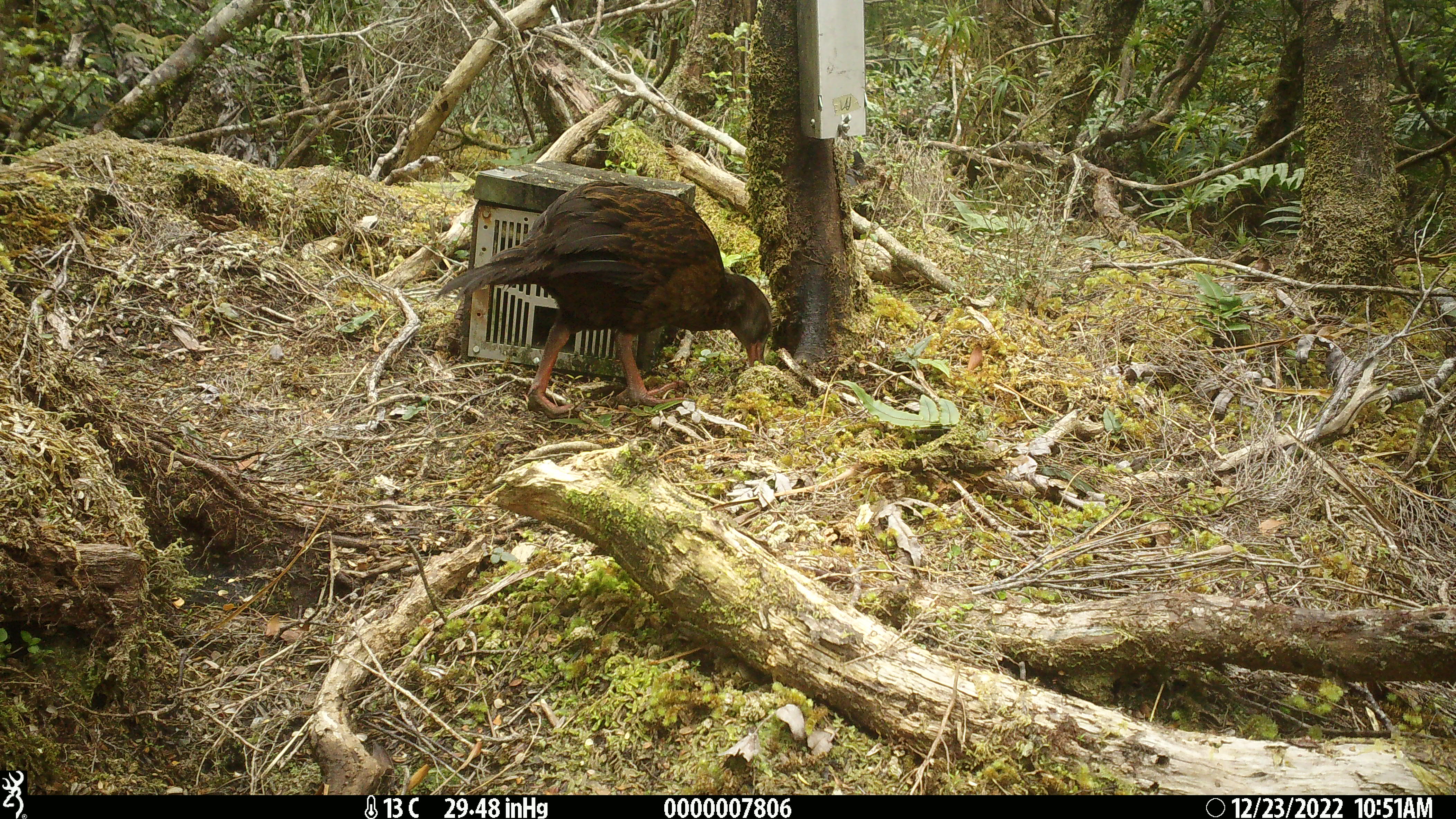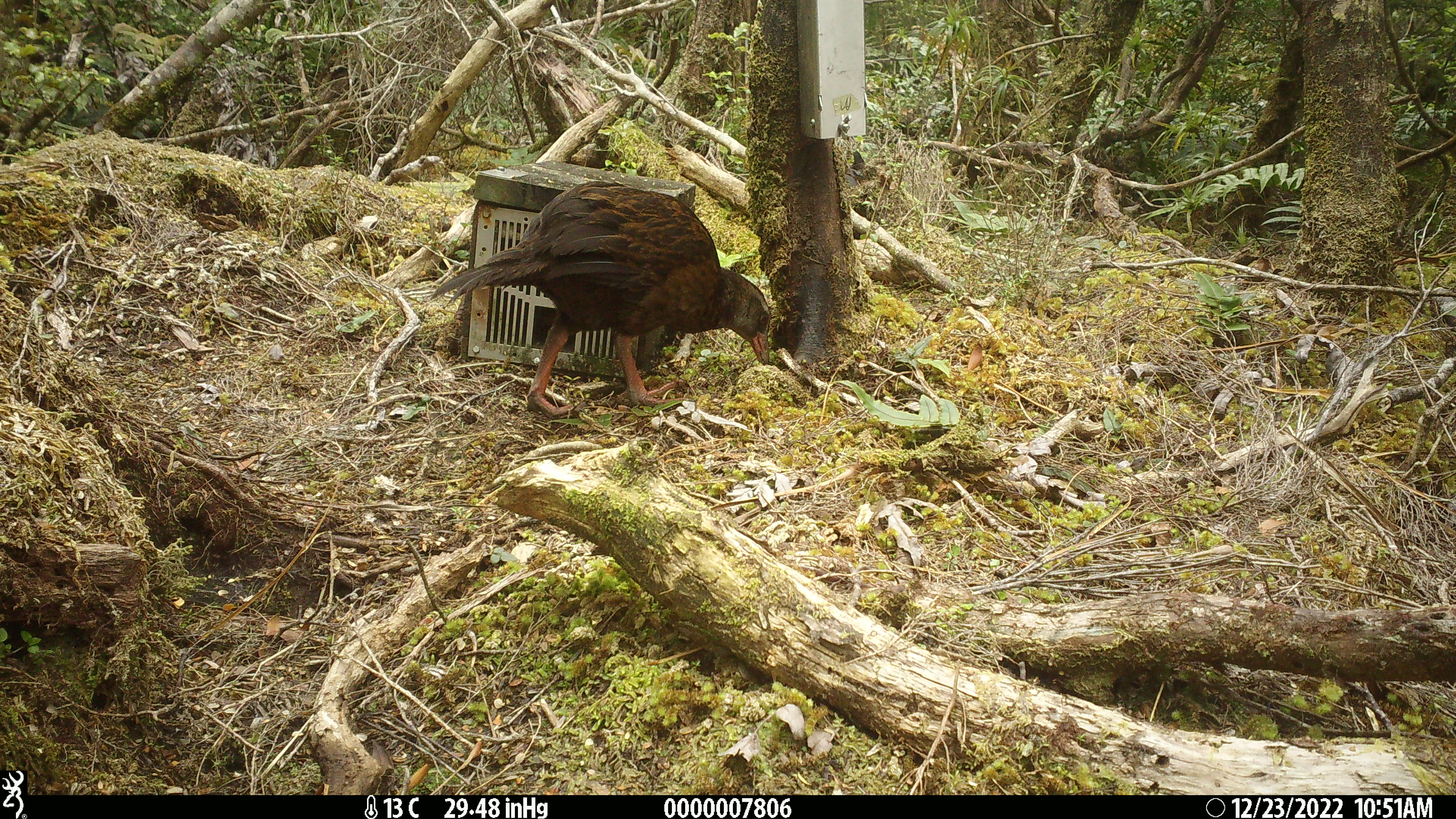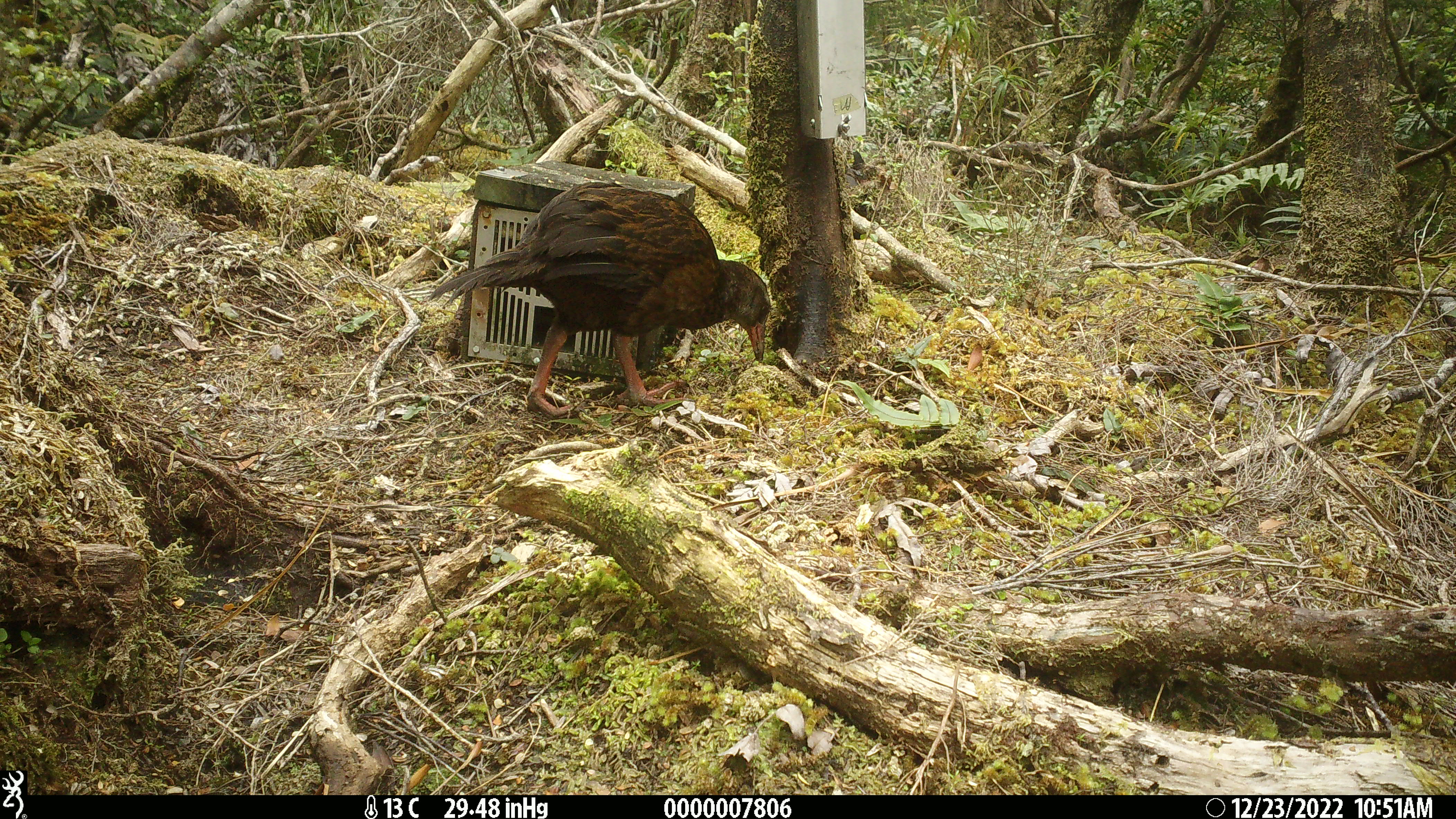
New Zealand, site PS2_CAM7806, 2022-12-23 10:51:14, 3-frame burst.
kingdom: Animalia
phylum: Chordata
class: Aves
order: Gruiformes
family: Rallidae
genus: Gallirallus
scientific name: Gallirallus australis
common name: weka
Weka (Gallirallus australis).